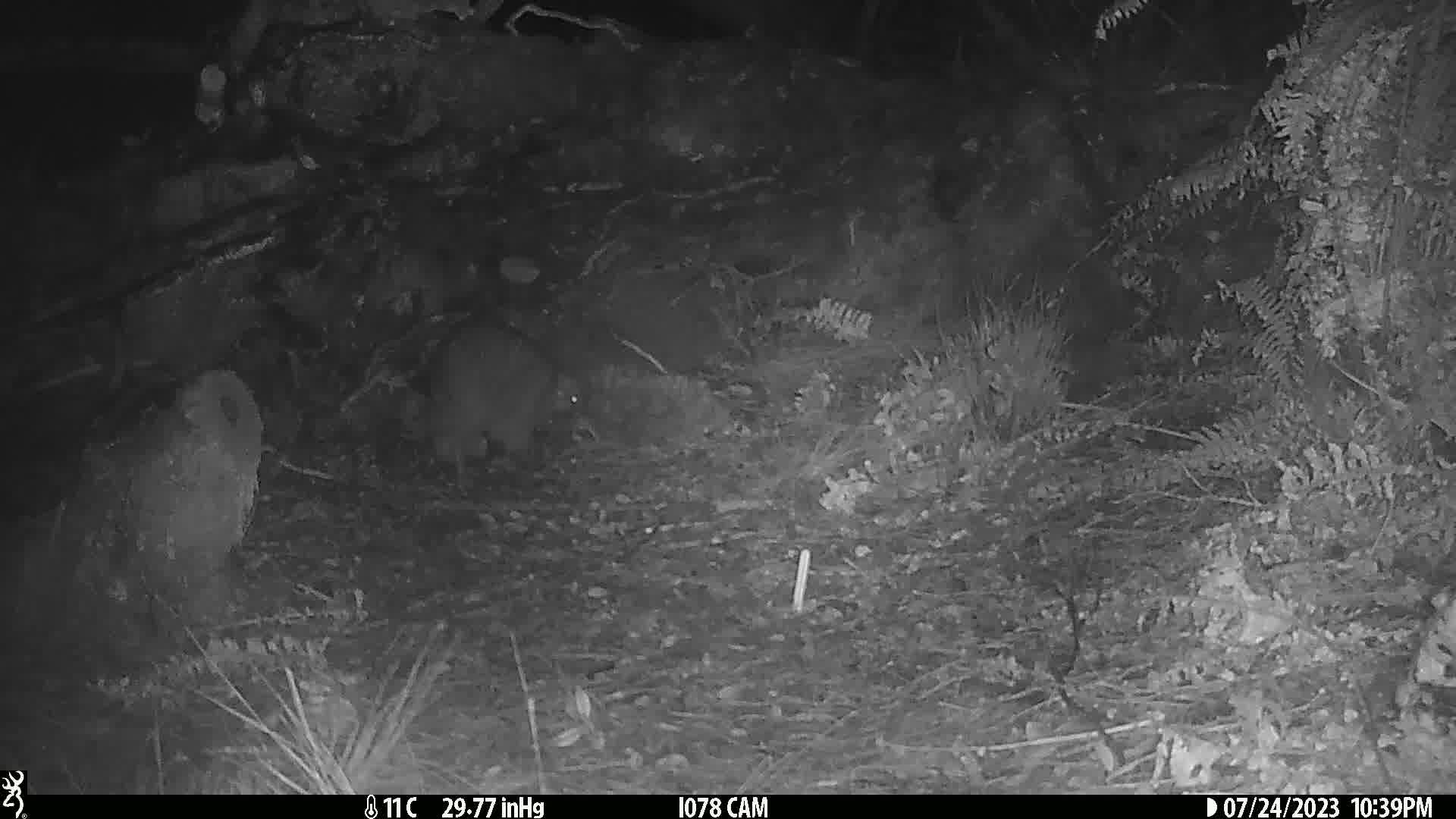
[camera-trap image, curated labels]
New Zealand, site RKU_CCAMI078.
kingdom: Animalia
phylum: Chordata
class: Aves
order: Apterygiformes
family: Apterygidae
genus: Apteryx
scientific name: Apteryx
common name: kiwi